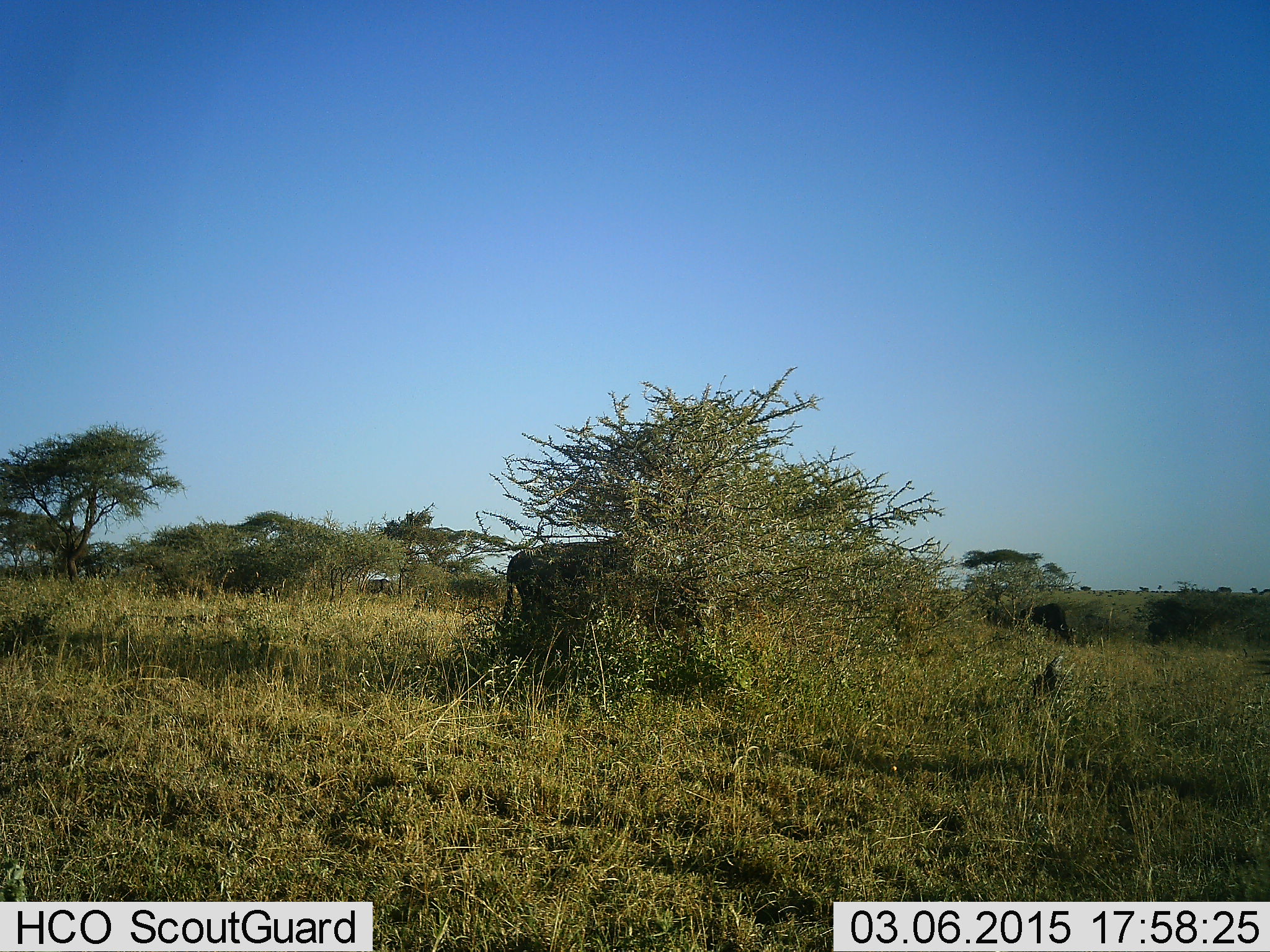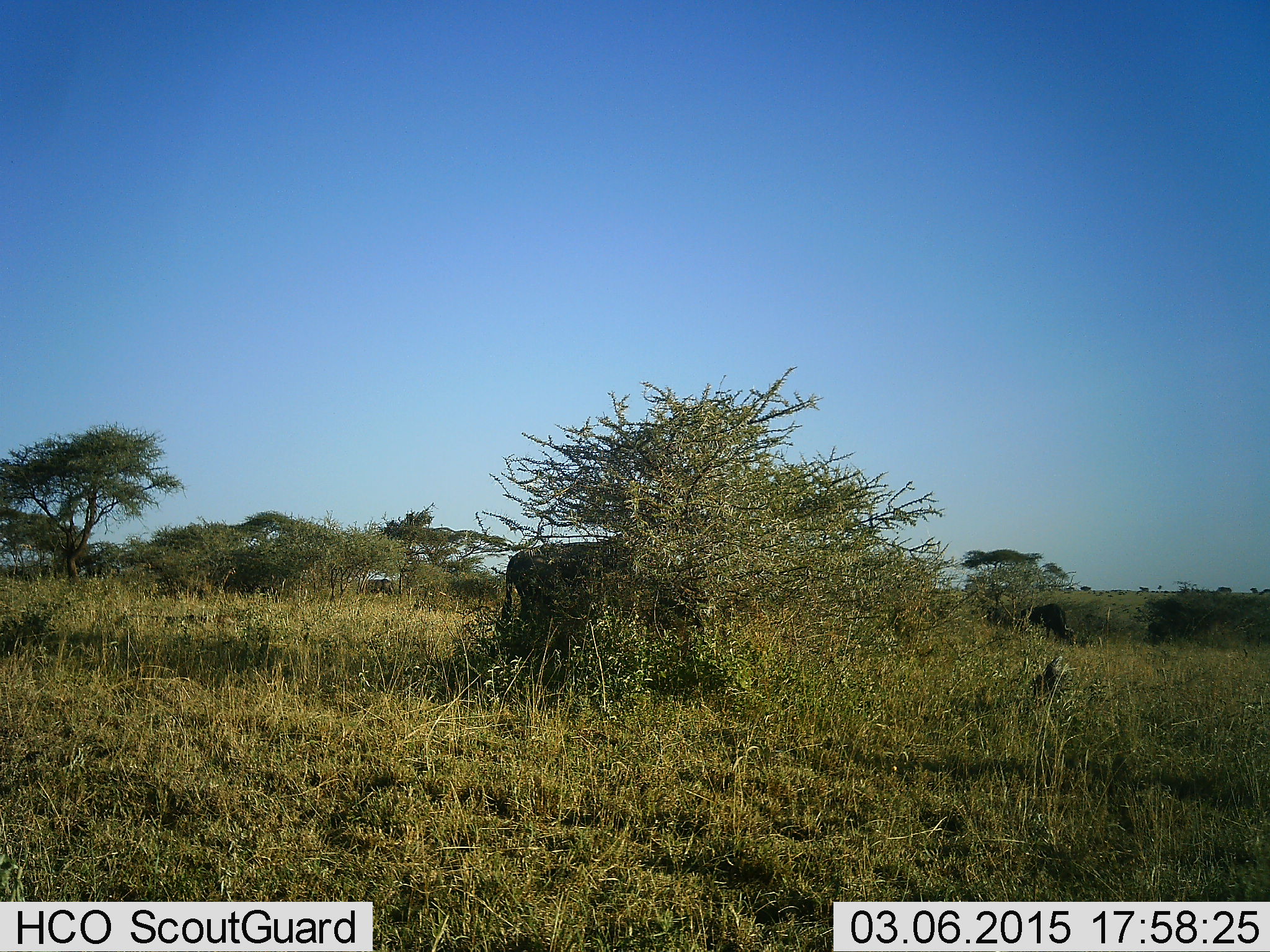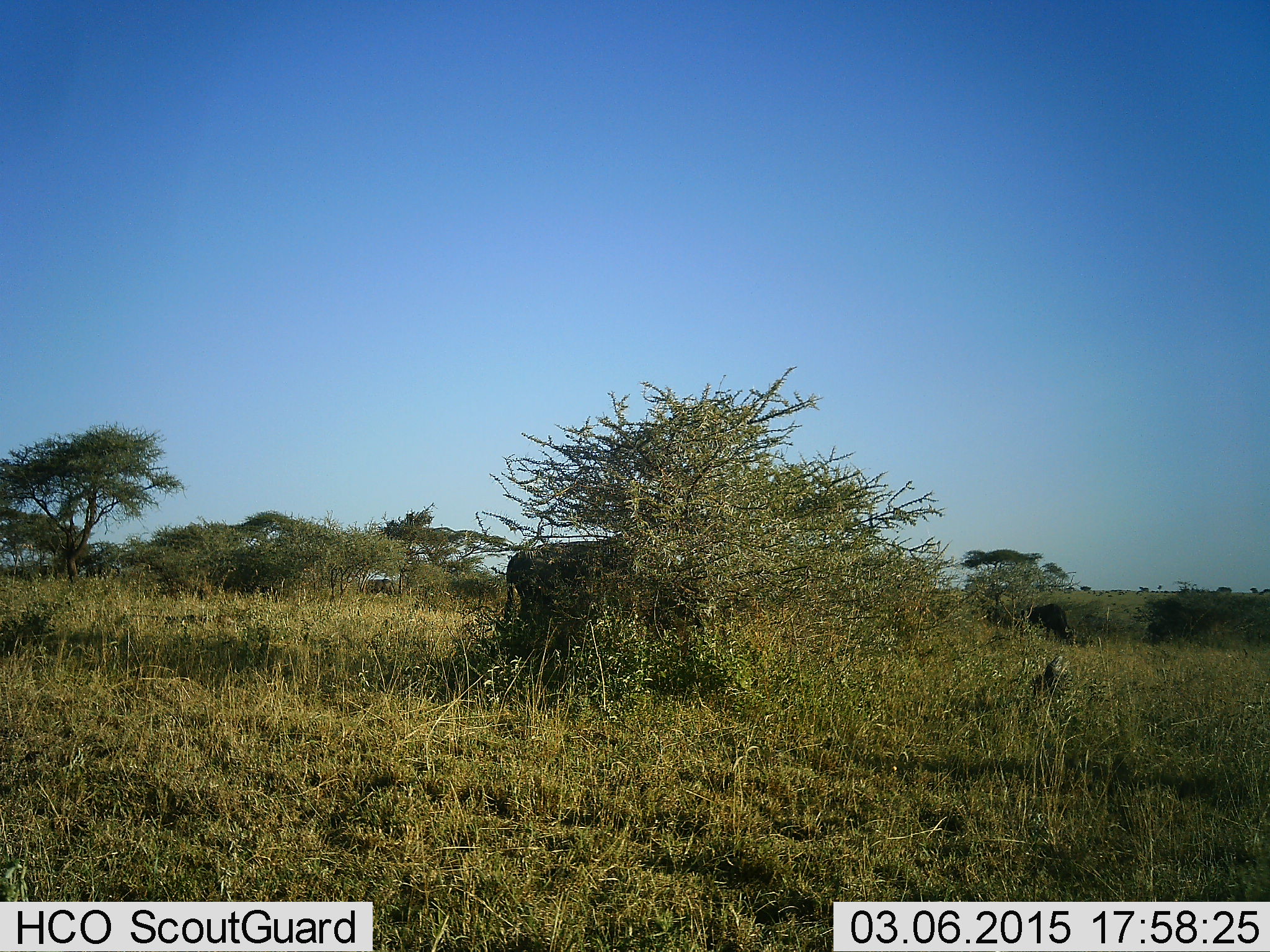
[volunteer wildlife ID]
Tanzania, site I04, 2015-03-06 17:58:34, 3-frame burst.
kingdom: Animalia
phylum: Chordata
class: Mammalia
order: Artiodactyla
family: Bovidae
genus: Connochaetes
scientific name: Connochaetes taurinus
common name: blue wildebeest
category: wildebeest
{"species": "wildebeest (blue wildebeest) (Connochaetes taurinus)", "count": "1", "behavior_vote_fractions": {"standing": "100%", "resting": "10%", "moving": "0%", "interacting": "0%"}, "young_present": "0%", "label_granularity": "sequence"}